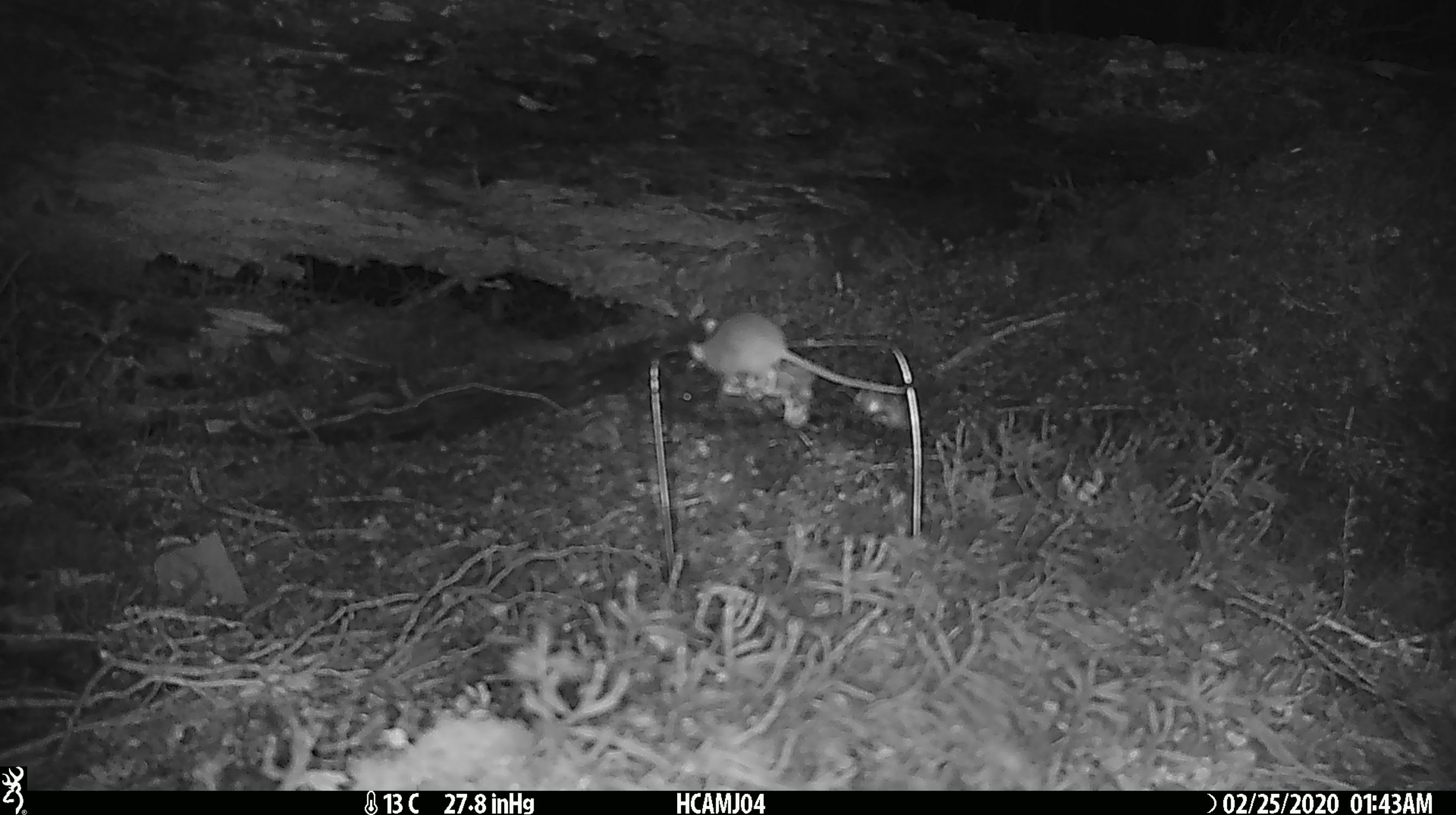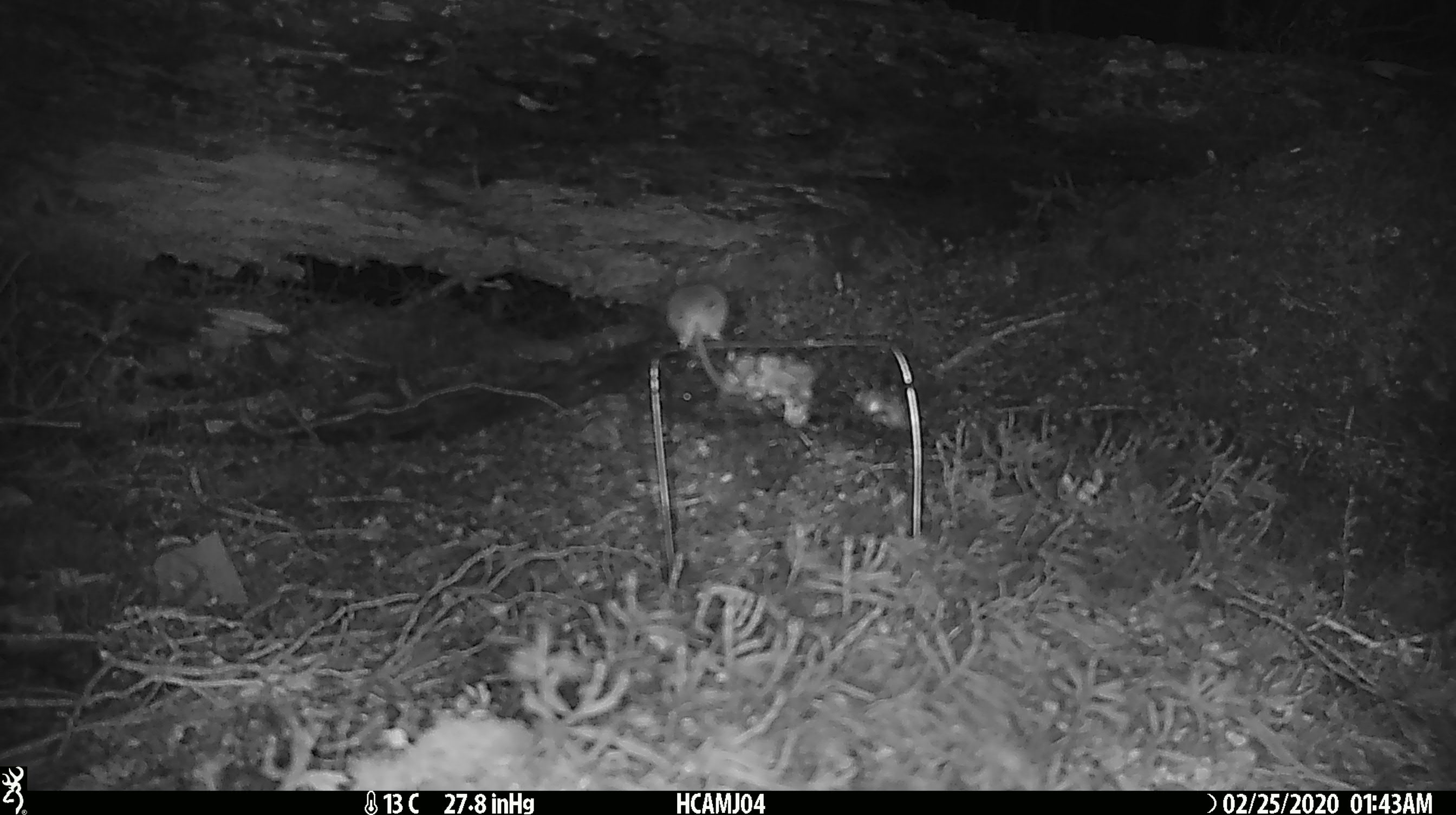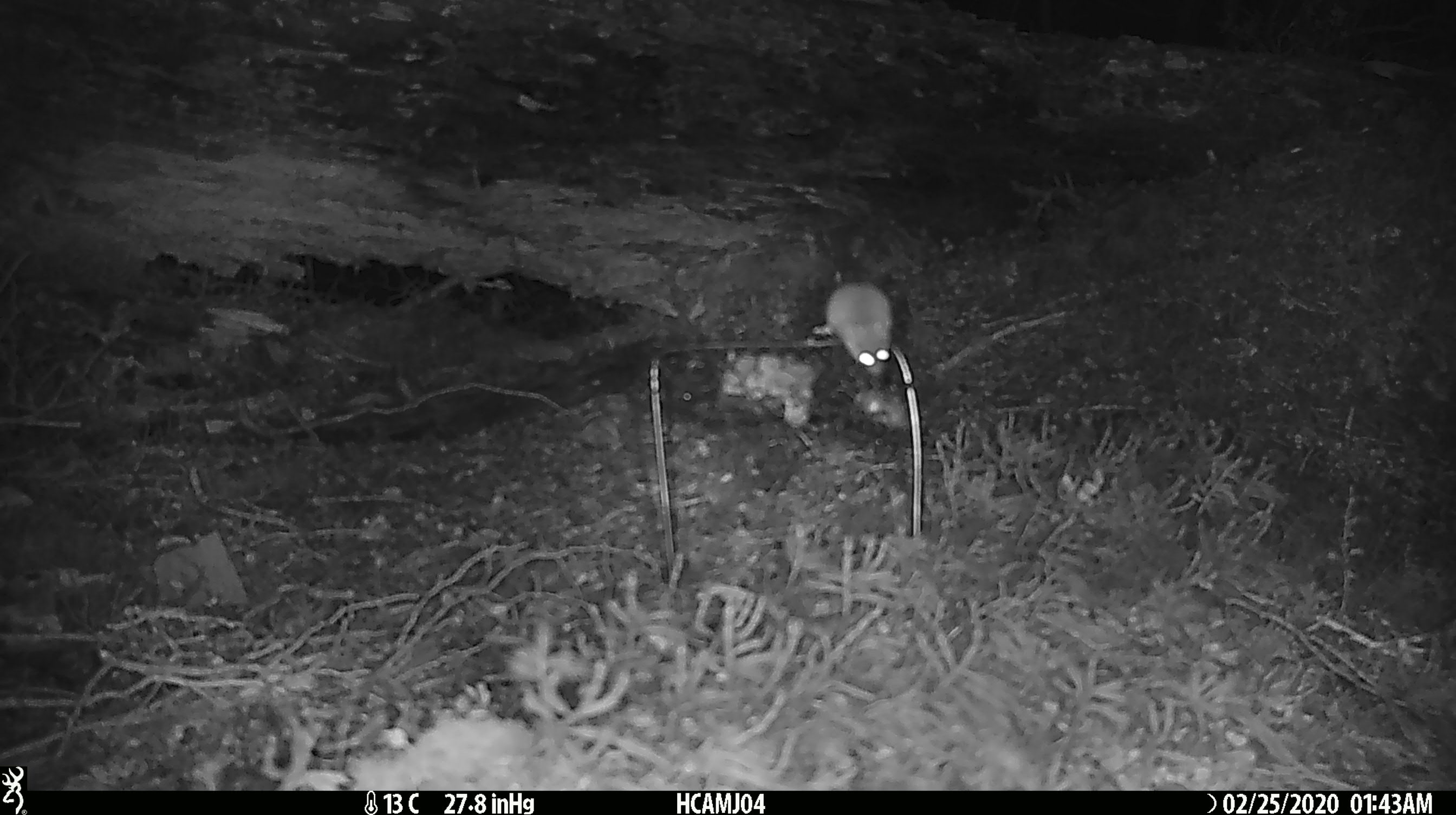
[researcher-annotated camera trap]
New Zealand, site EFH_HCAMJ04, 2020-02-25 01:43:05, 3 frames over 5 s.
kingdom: Animalia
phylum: Chordata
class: Mammalia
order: Rodentia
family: Muridae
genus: Mus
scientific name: Mus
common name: mouse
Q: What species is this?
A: Mouse (Mus).